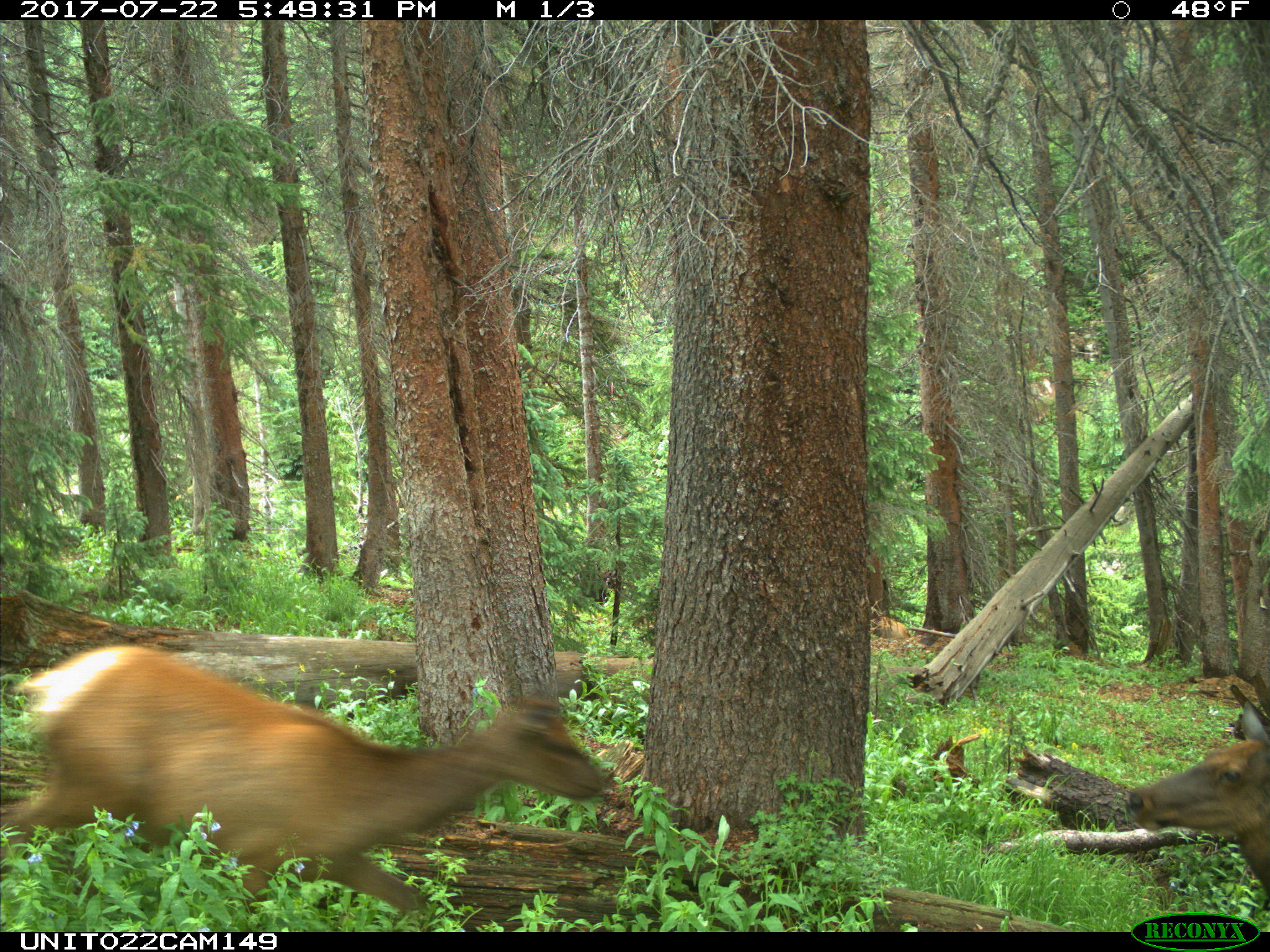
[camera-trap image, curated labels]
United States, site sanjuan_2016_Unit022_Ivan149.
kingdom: Animalia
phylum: Chordata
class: Mammalia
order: Artiodactyla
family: Cervidae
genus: Cervus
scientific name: Cervus elaphus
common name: red deer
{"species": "Cervus elaphus (red deer)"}